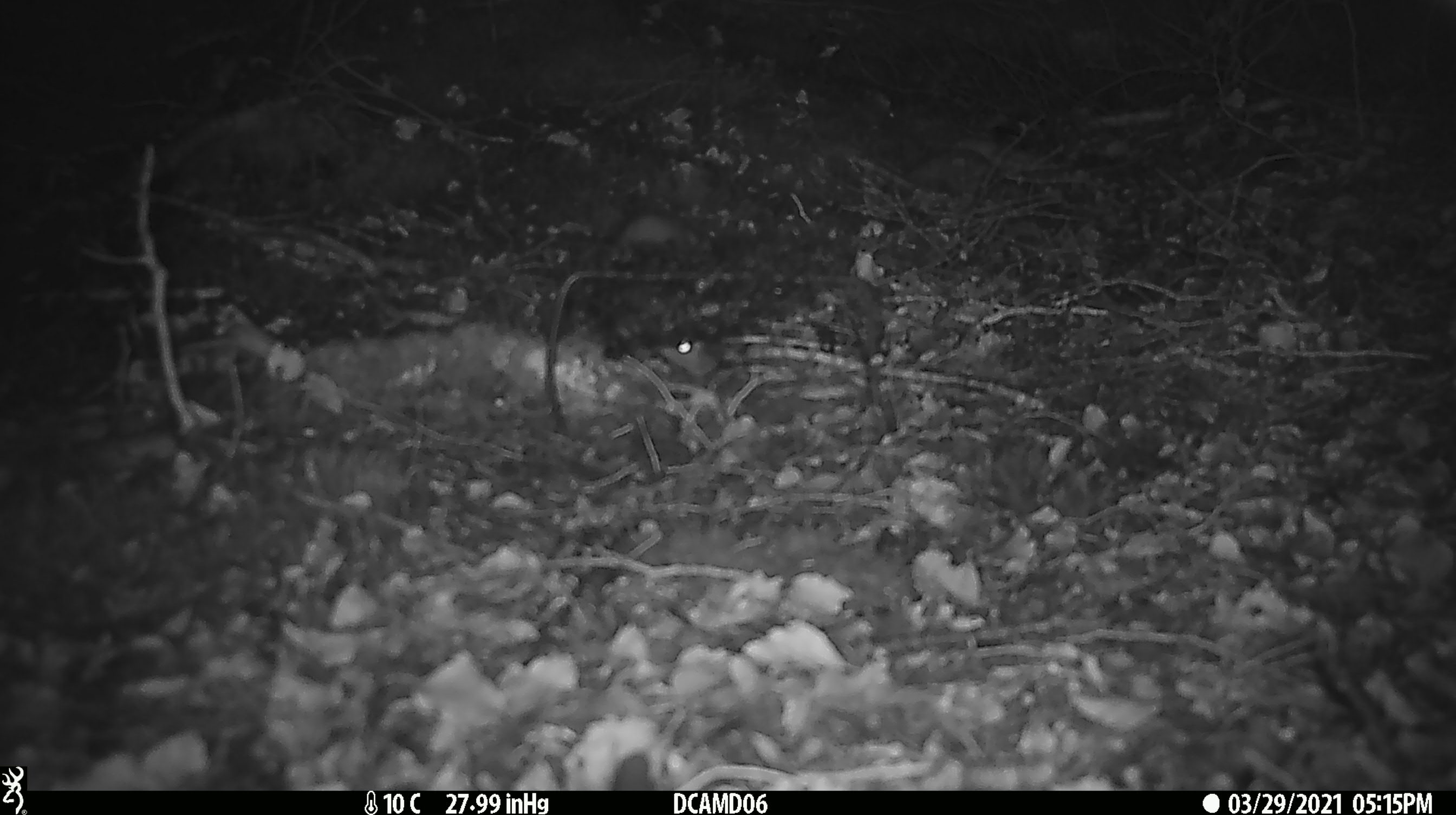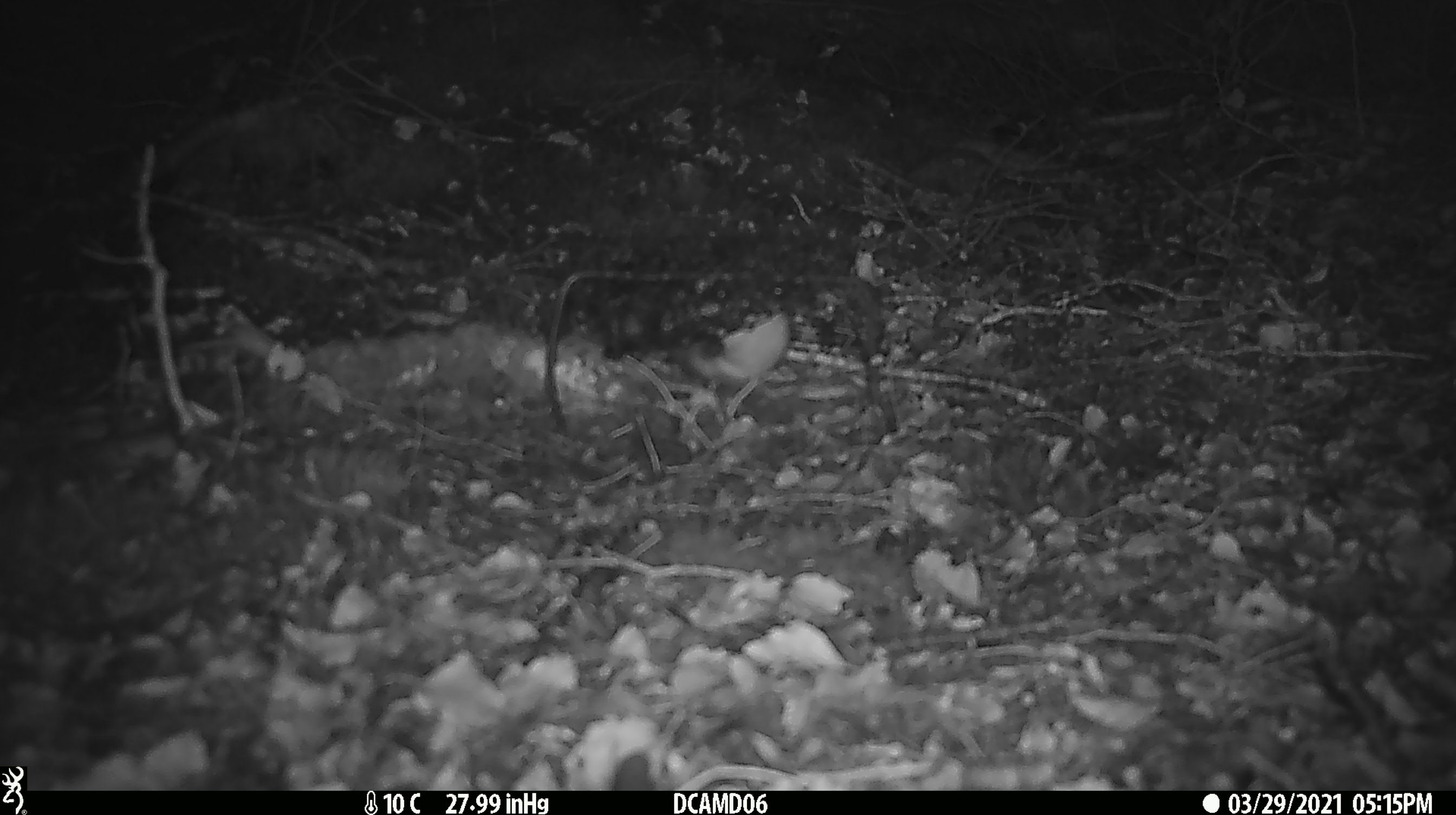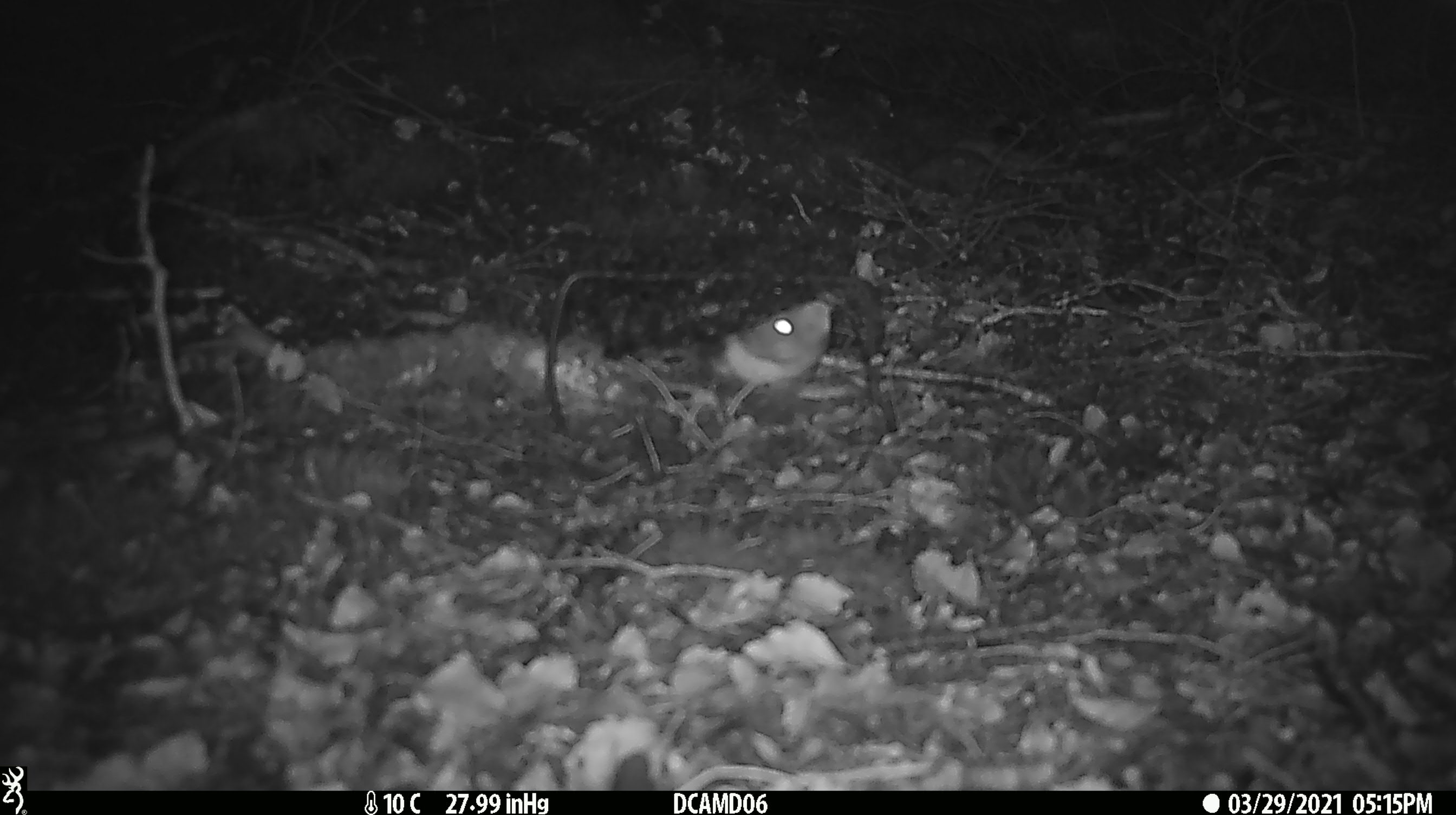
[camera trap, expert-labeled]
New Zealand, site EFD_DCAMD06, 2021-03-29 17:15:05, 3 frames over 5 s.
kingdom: Animalia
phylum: Chordata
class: Mammalia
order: Carnivora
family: Mustelidae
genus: Mustela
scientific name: Mustela erminea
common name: stoat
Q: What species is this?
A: Stoat (Mustela erminea).